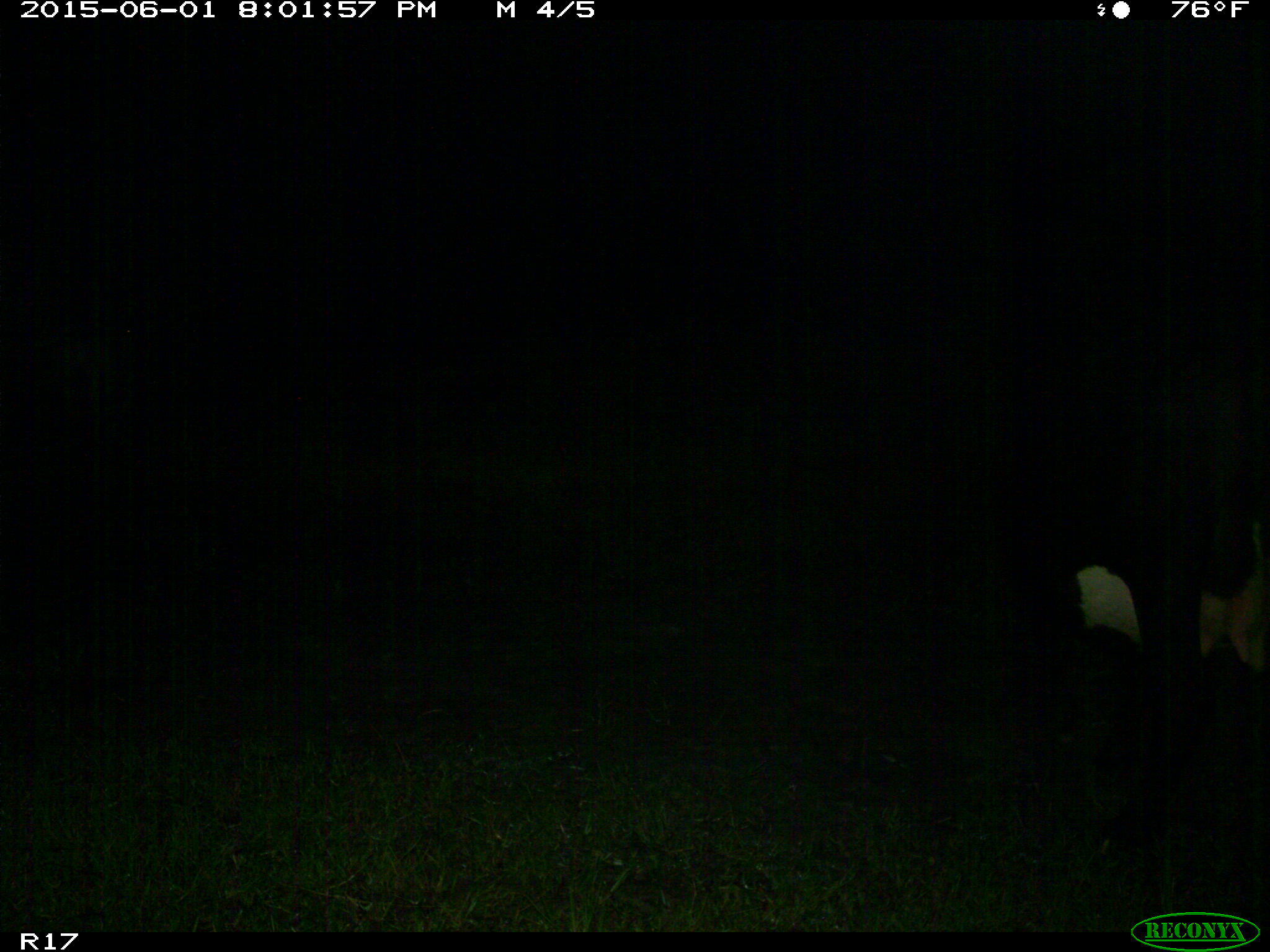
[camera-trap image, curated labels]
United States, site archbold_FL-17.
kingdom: Animalia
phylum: Chordata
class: Mammalia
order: Artiodactyla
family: Bovidae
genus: Bos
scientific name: Bos taurus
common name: domestic cow